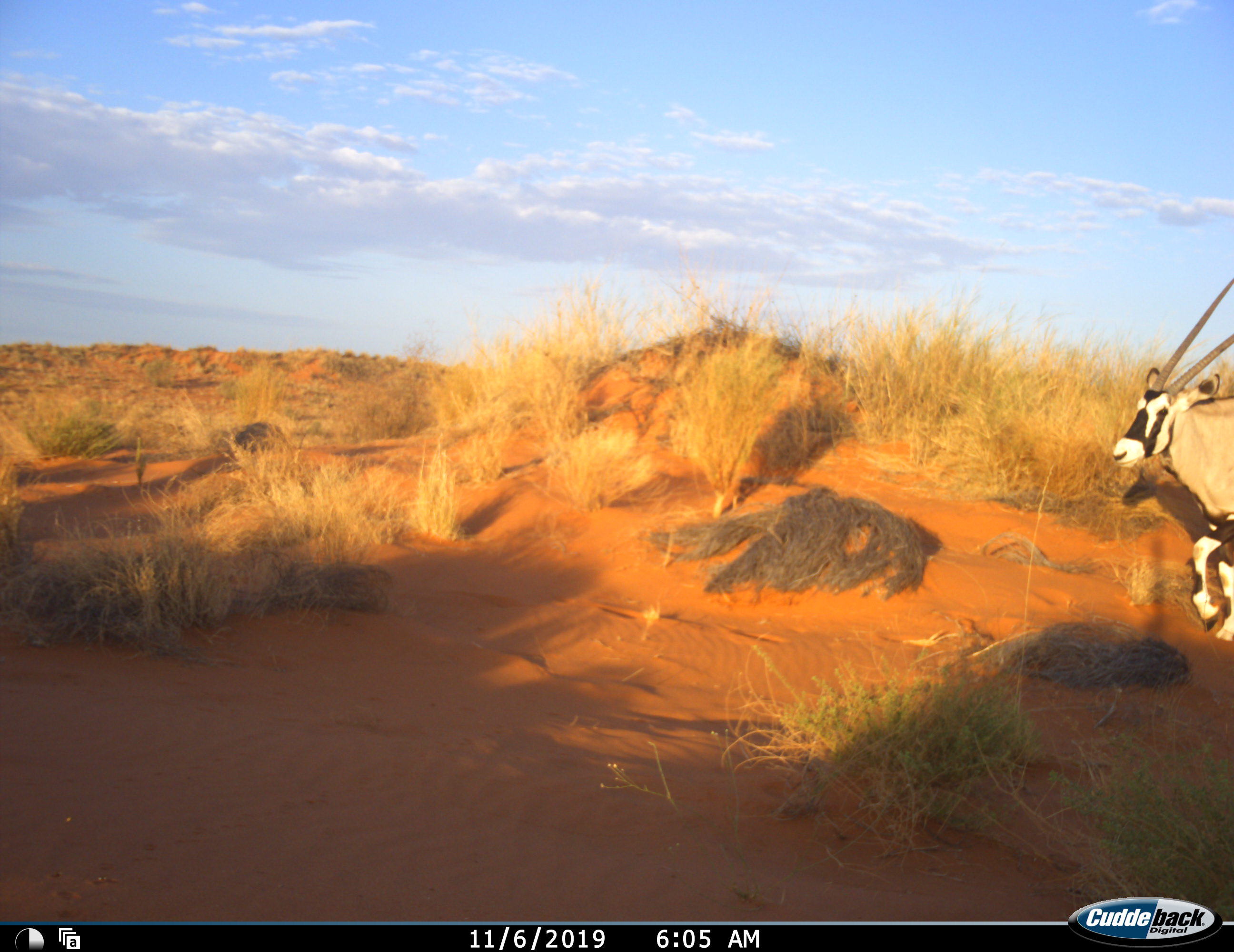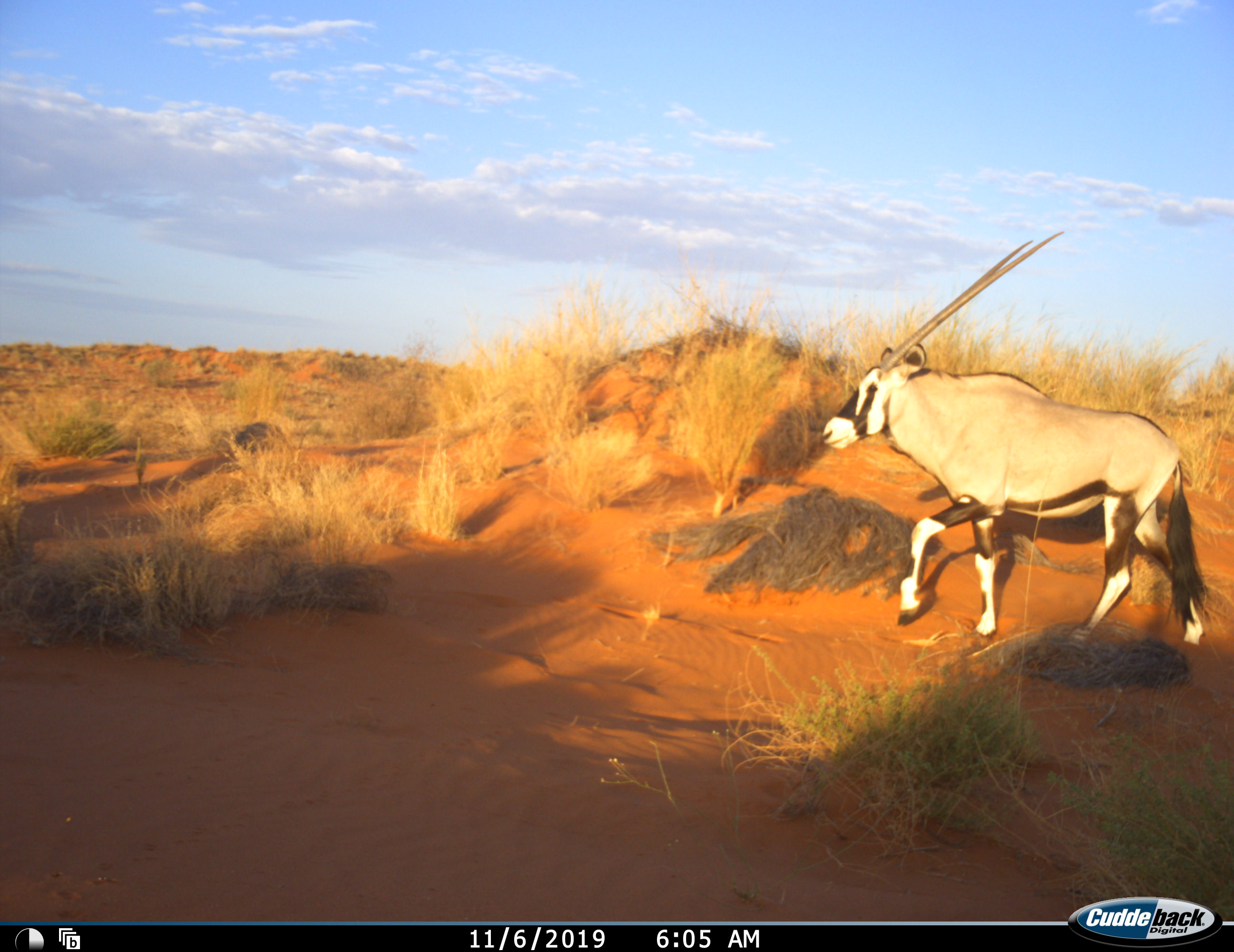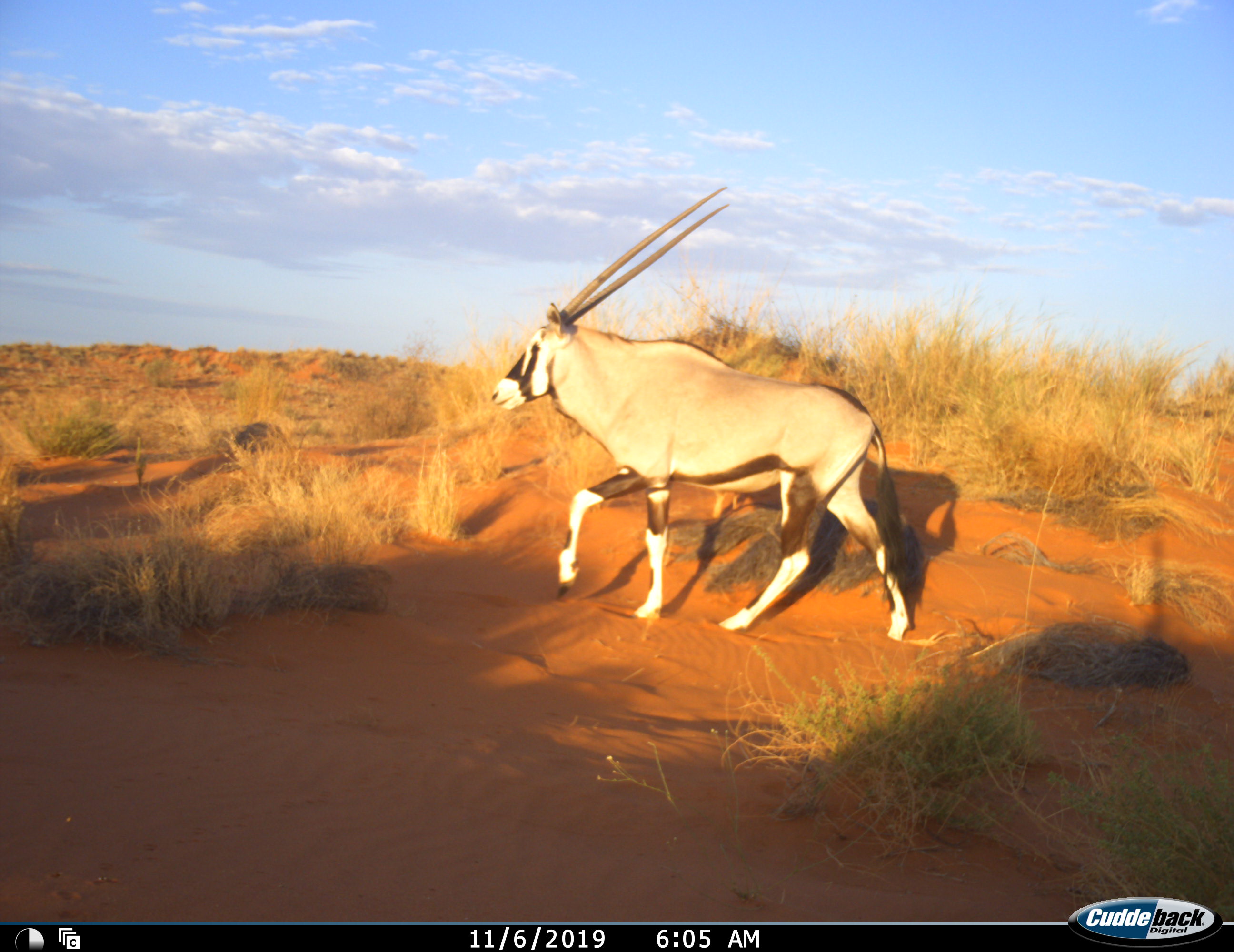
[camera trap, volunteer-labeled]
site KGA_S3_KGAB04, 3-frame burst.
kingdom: Animalia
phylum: Chordata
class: Mammalia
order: Artiodactyla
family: Bovidae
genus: Oryx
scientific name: Oryx gazella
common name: gemsbok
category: oryx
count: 1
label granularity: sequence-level